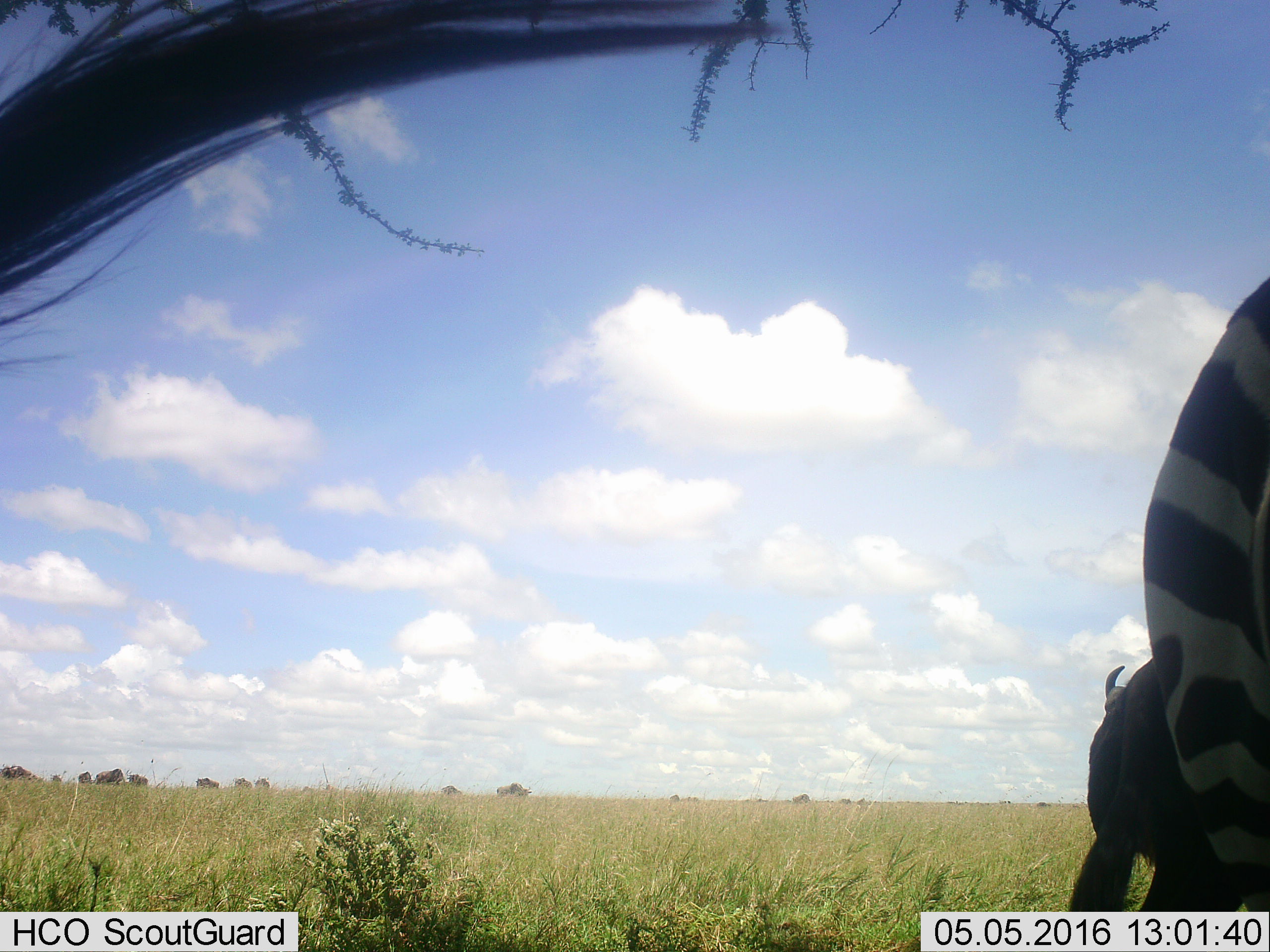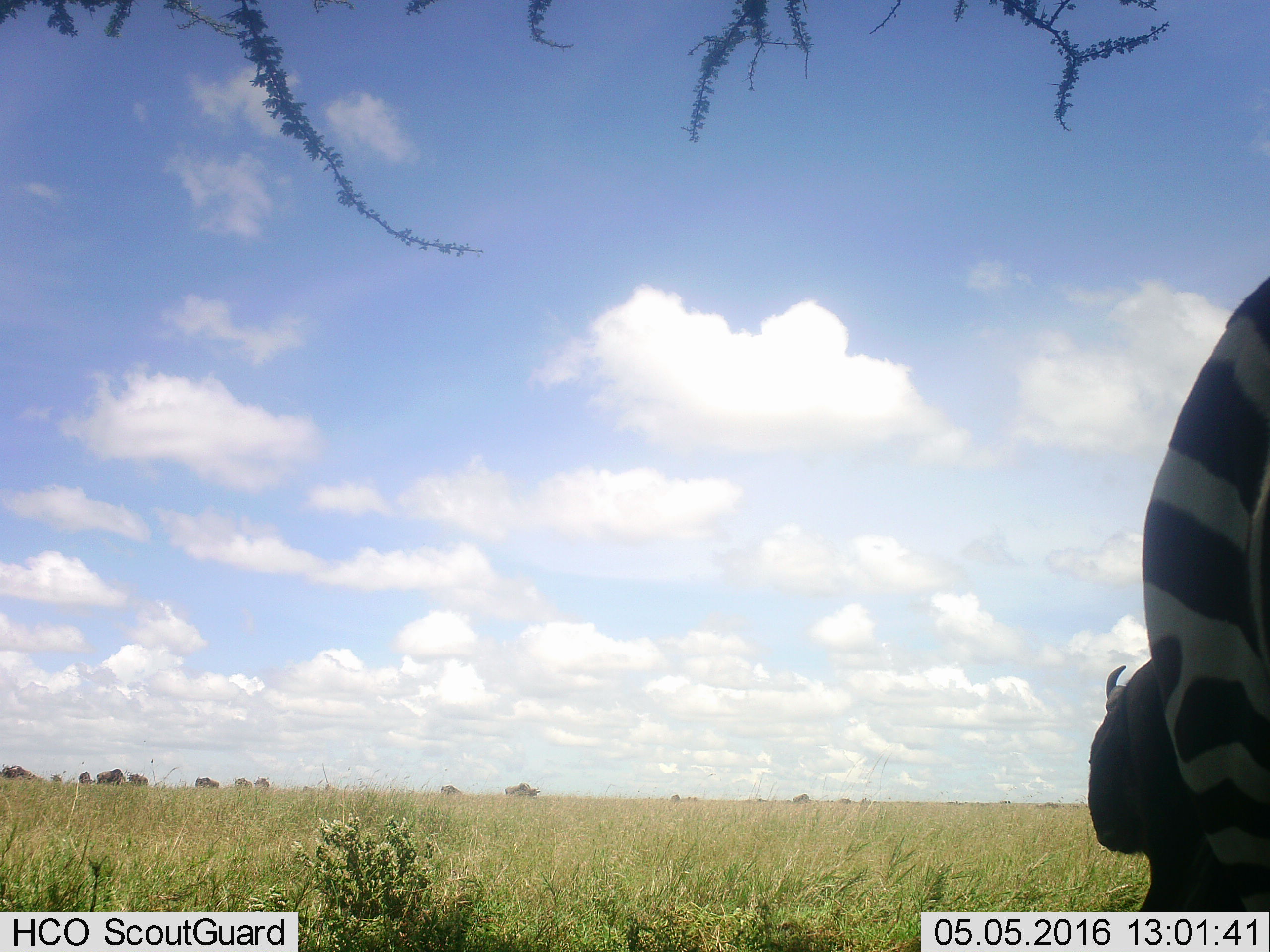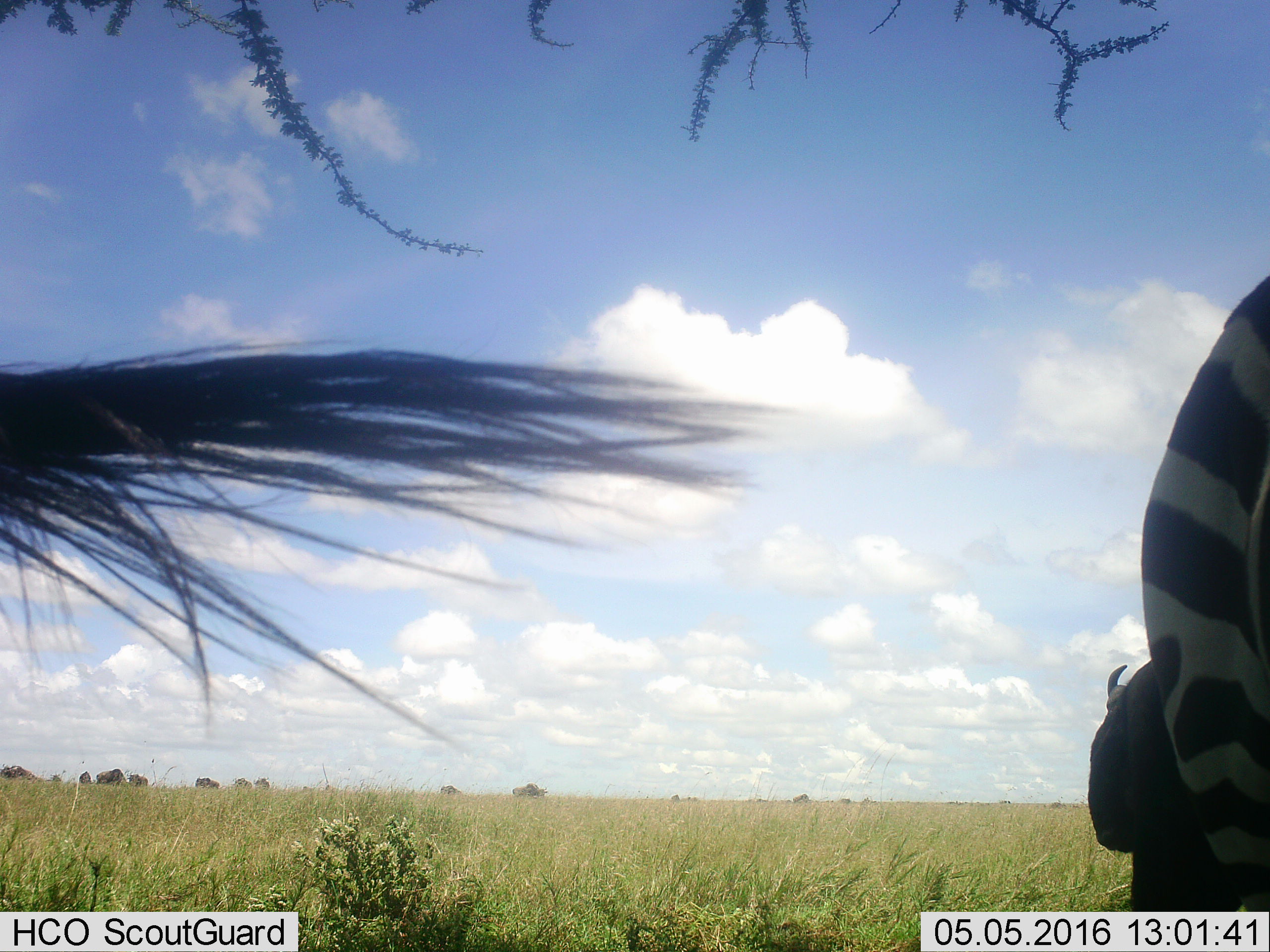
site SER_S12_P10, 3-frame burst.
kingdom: Animalia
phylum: Chordata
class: Mammalia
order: Perissodactyla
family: Equidae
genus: Equus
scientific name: Equus quagga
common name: plains zebra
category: zebraplains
Zebraplains (plains zebra) (Equus quagga), count 1. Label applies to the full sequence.